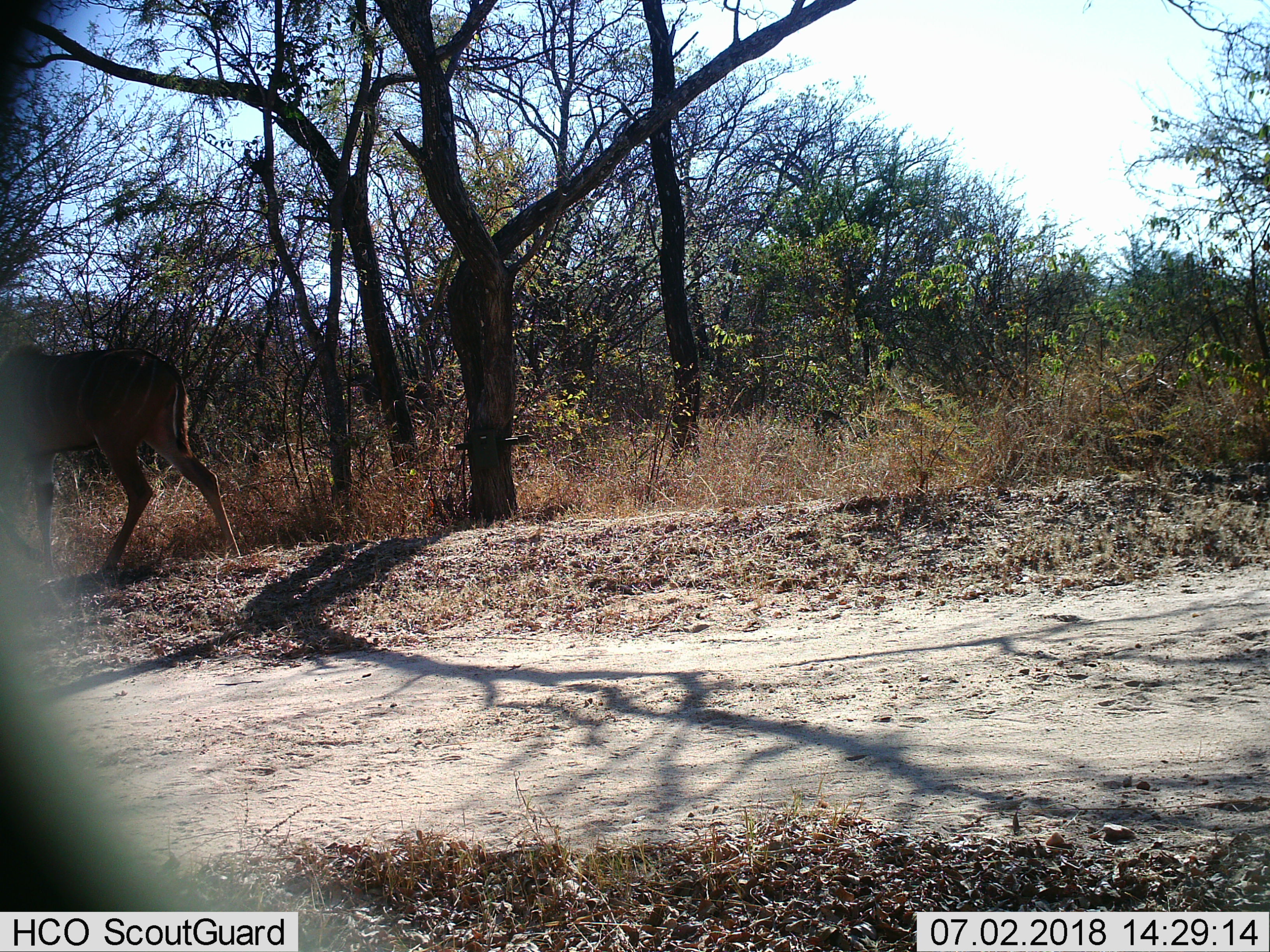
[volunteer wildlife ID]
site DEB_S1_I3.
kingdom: Animalia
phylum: Chordata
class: Mammalia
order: Artiodactyla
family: Bovidae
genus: Tragelaphus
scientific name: Tragelaphus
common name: kudu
Kudu (Tragelaphus), count 1. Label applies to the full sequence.